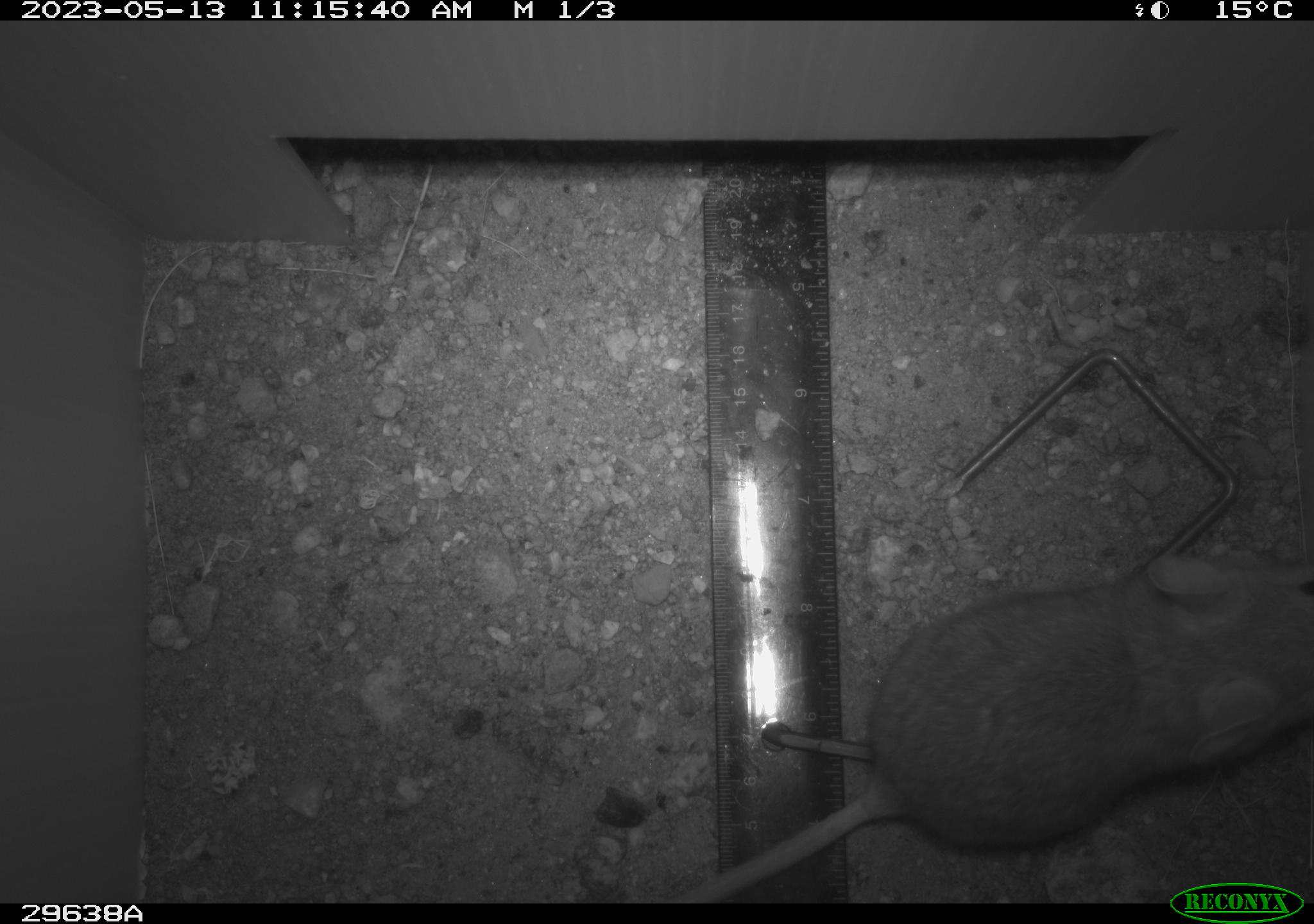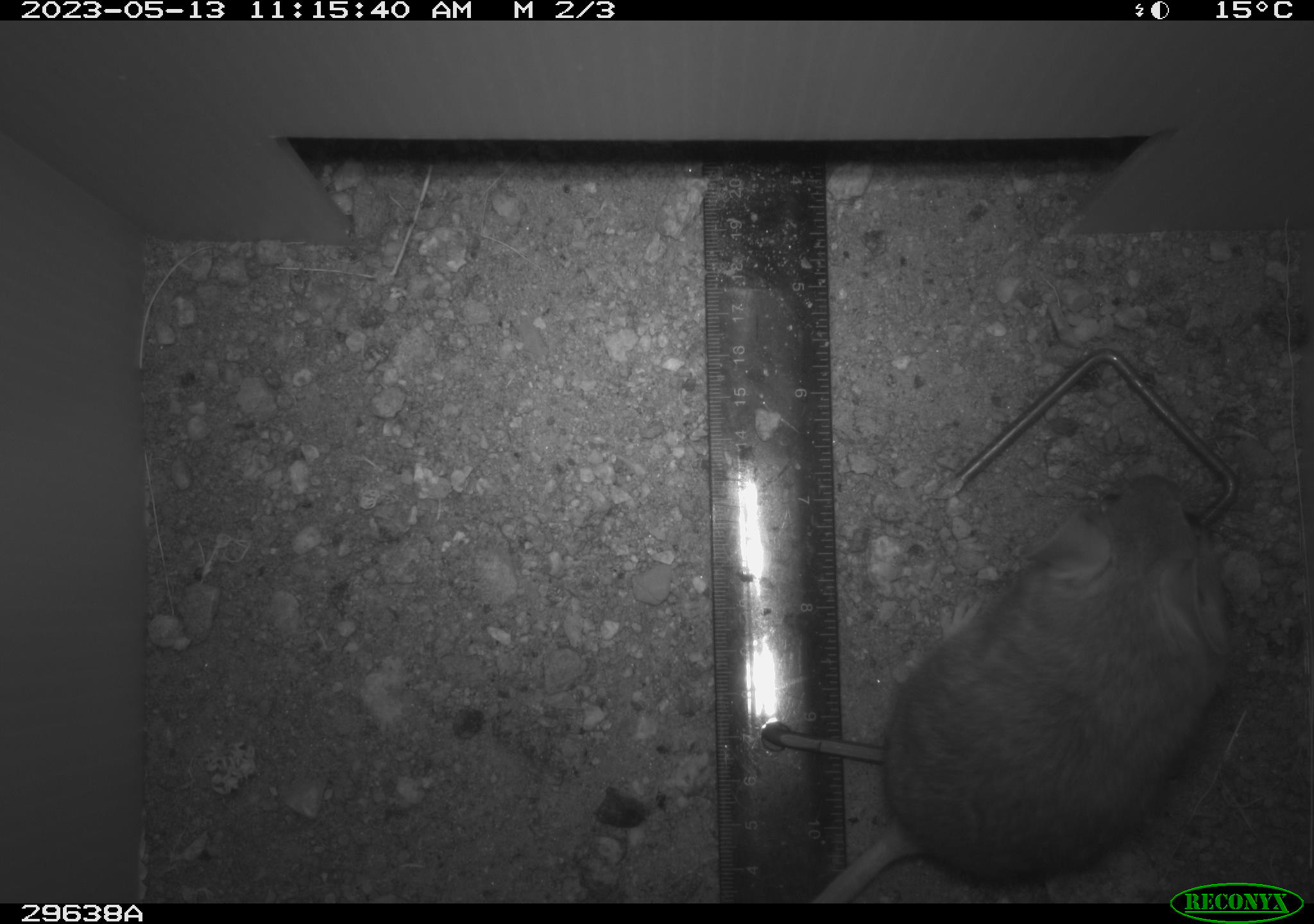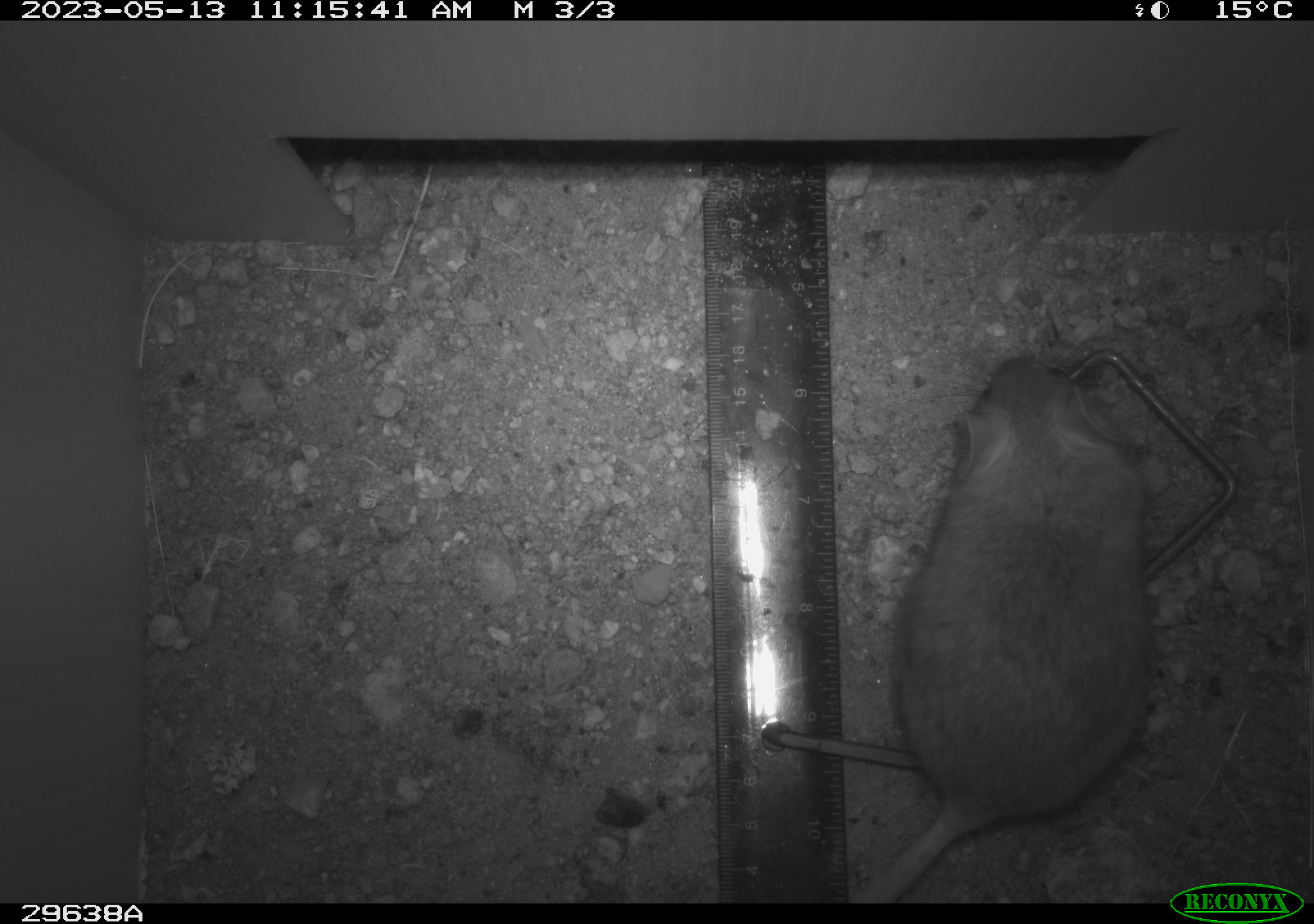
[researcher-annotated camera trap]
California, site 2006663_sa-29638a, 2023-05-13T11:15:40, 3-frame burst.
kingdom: Animalia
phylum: Chordata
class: Mammalia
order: Rodentia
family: Cricetidae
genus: Neotoma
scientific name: Neotoma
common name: pack rat or woodrat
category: neotoma species